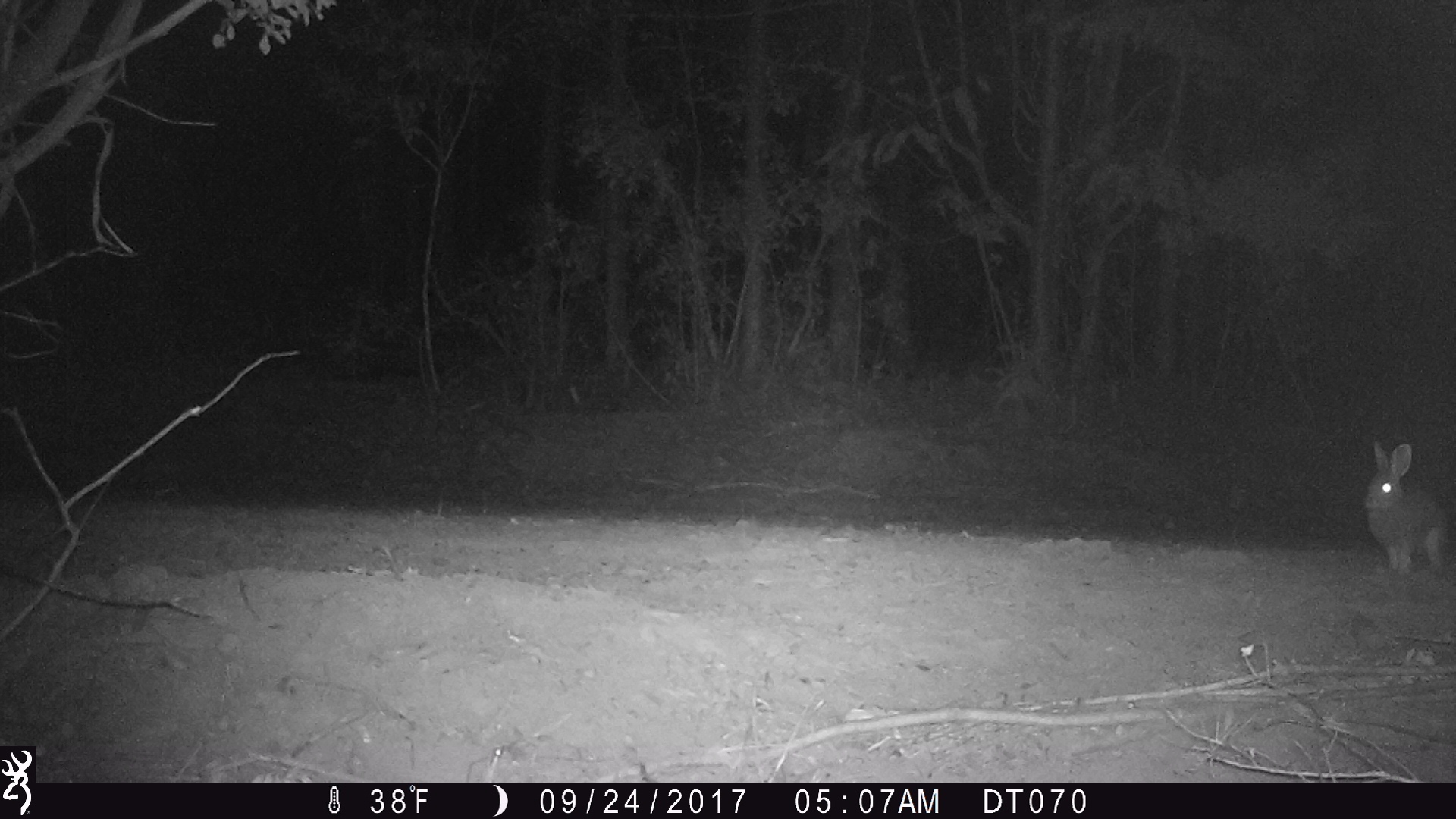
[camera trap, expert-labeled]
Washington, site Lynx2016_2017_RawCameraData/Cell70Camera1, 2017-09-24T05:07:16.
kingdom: Animalia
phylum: Chordata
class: Mammalia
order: Lagomorpha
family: Leporidae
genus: Lepus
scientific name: Lepus americanus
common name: snowshoe hare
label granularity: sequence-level